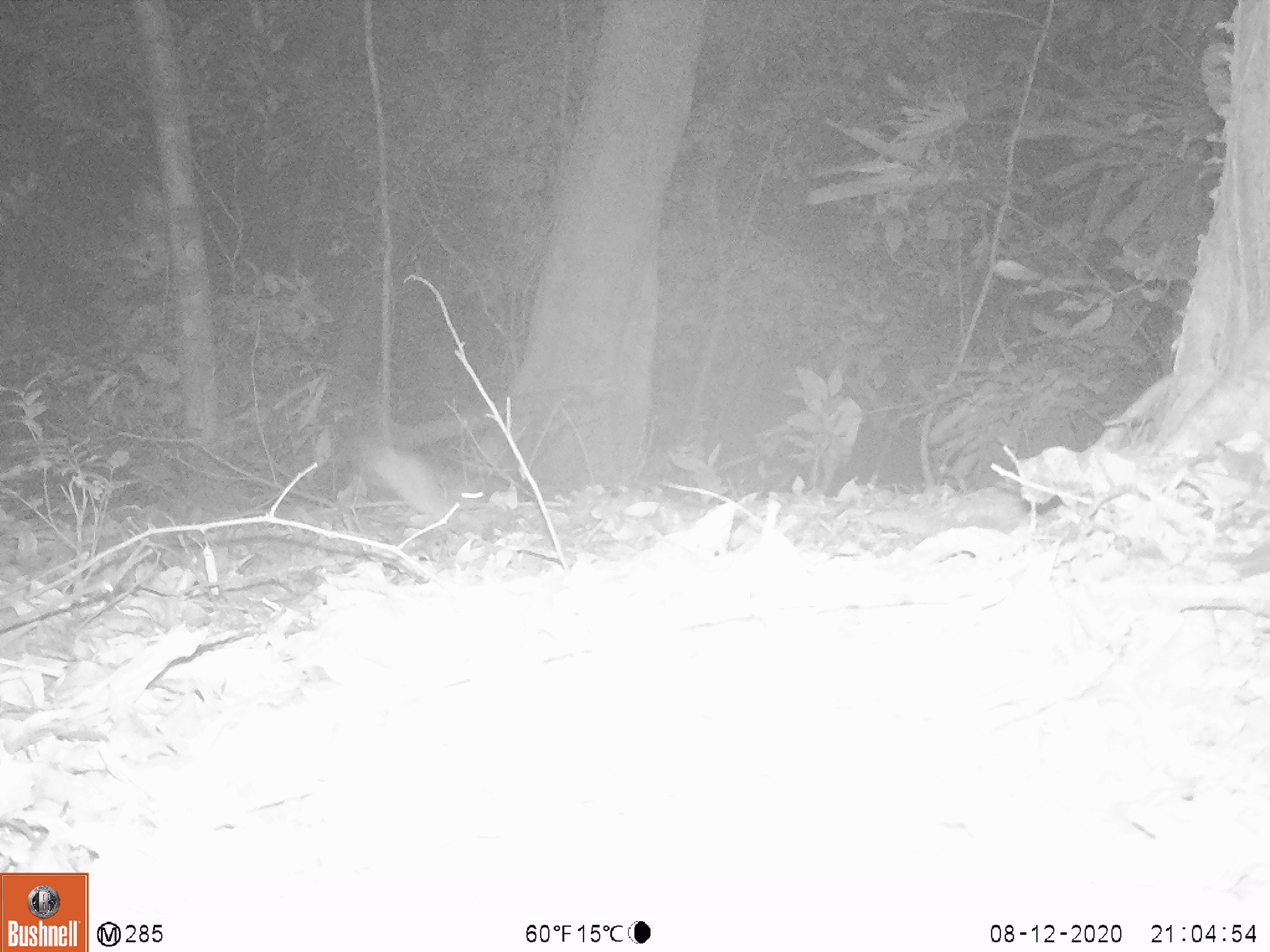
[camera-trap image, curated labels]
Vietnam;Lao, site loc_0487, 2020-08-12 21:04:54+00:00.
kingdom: Animalia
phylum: Chordata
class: Mammalia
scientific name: Mammalia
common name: mammal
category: unidentified small mammal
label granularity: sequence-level